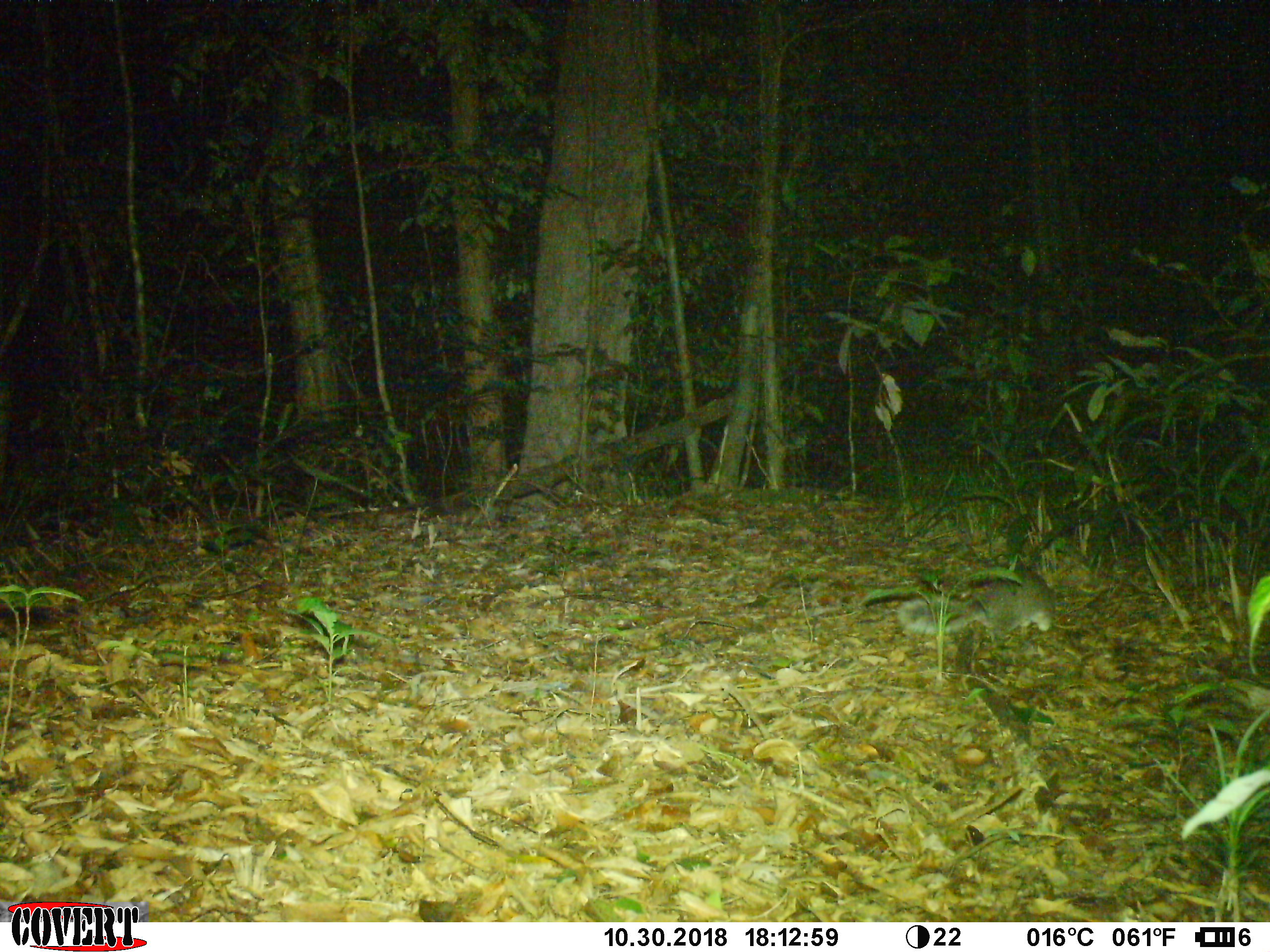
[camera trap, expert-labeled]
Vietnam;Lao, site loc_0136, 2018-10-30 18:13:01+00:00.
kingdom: Animalia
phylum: Chordata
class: Mammalia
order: Carnivora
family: Mustelidae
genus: Melogale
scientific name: Melogale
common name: ferret badger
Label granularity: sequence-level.